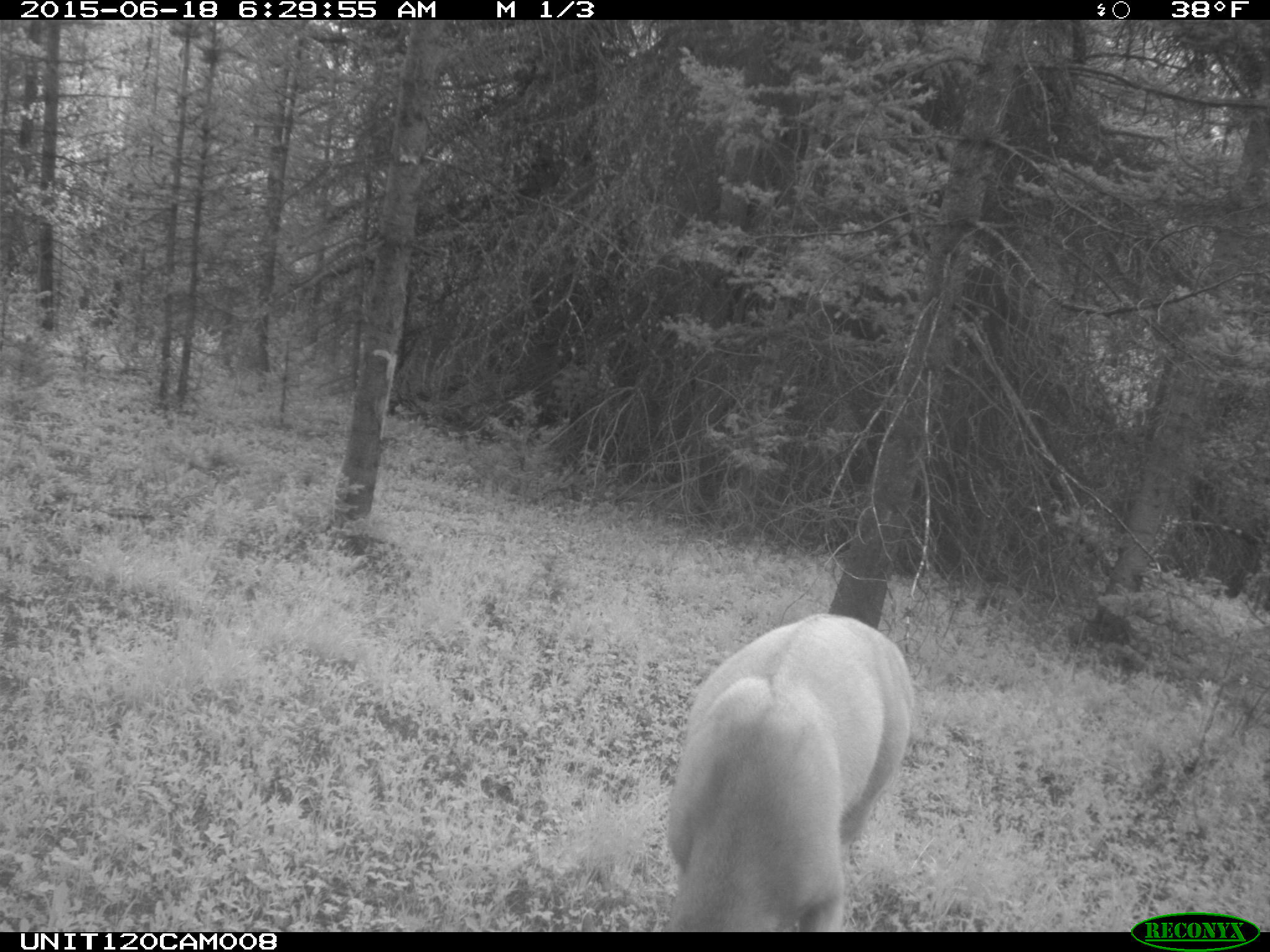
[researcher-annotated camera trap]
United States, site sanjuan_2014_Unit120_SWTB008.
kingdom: Animalia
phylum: Chordata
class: Mammalia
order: Artiodactyla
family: Cervidae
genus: Odocoileus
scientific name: Odocoileus hemionus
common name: mule deer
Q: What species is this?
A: Odocoileus hemionus (mule deer).